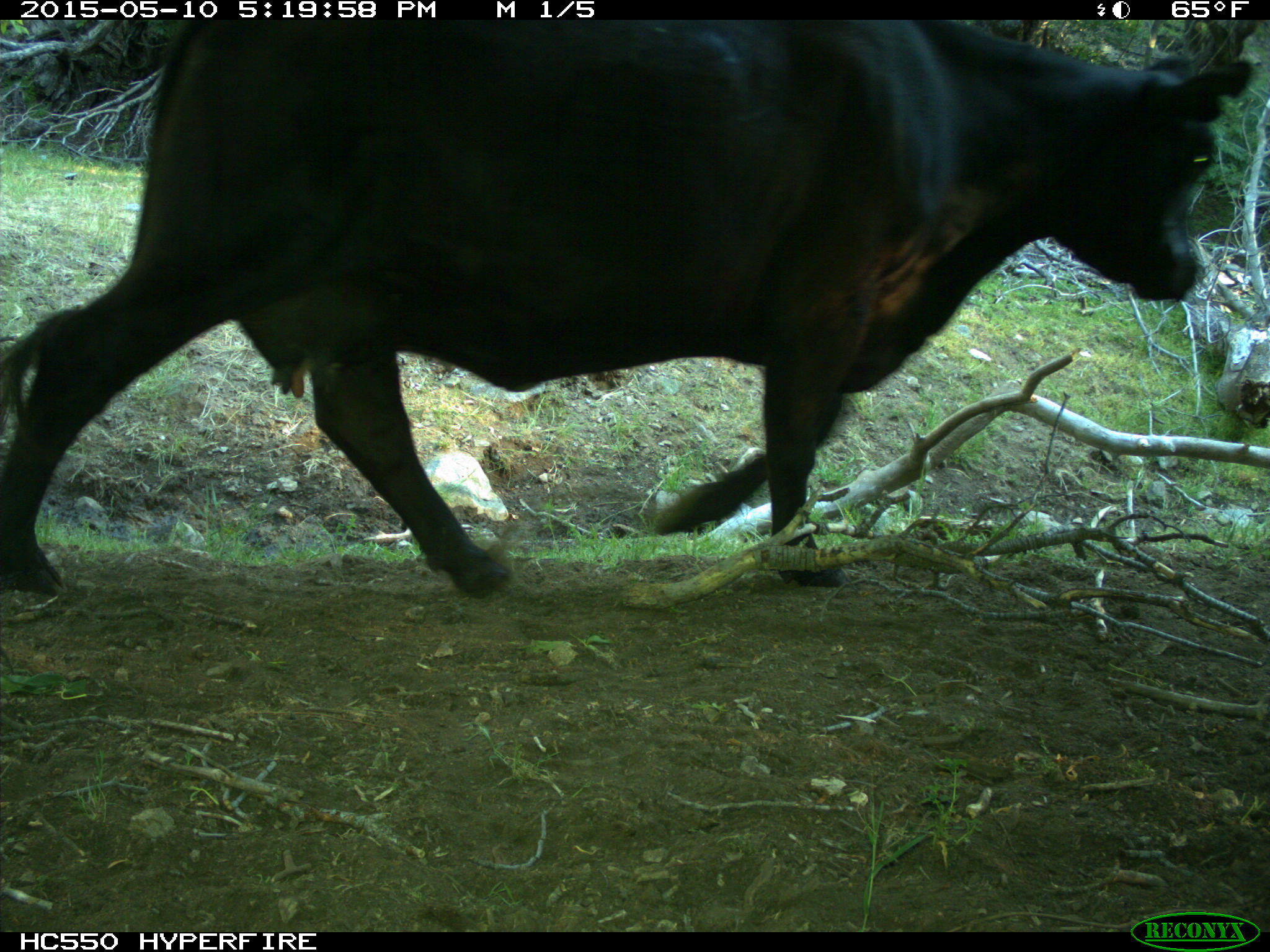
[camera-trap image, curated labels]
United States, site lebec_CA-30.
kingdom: Animalia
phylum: Chordata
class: Mammalia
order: Artiodactyla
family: Bovidae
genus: Bos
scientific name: Bos taurus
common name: domestic cow